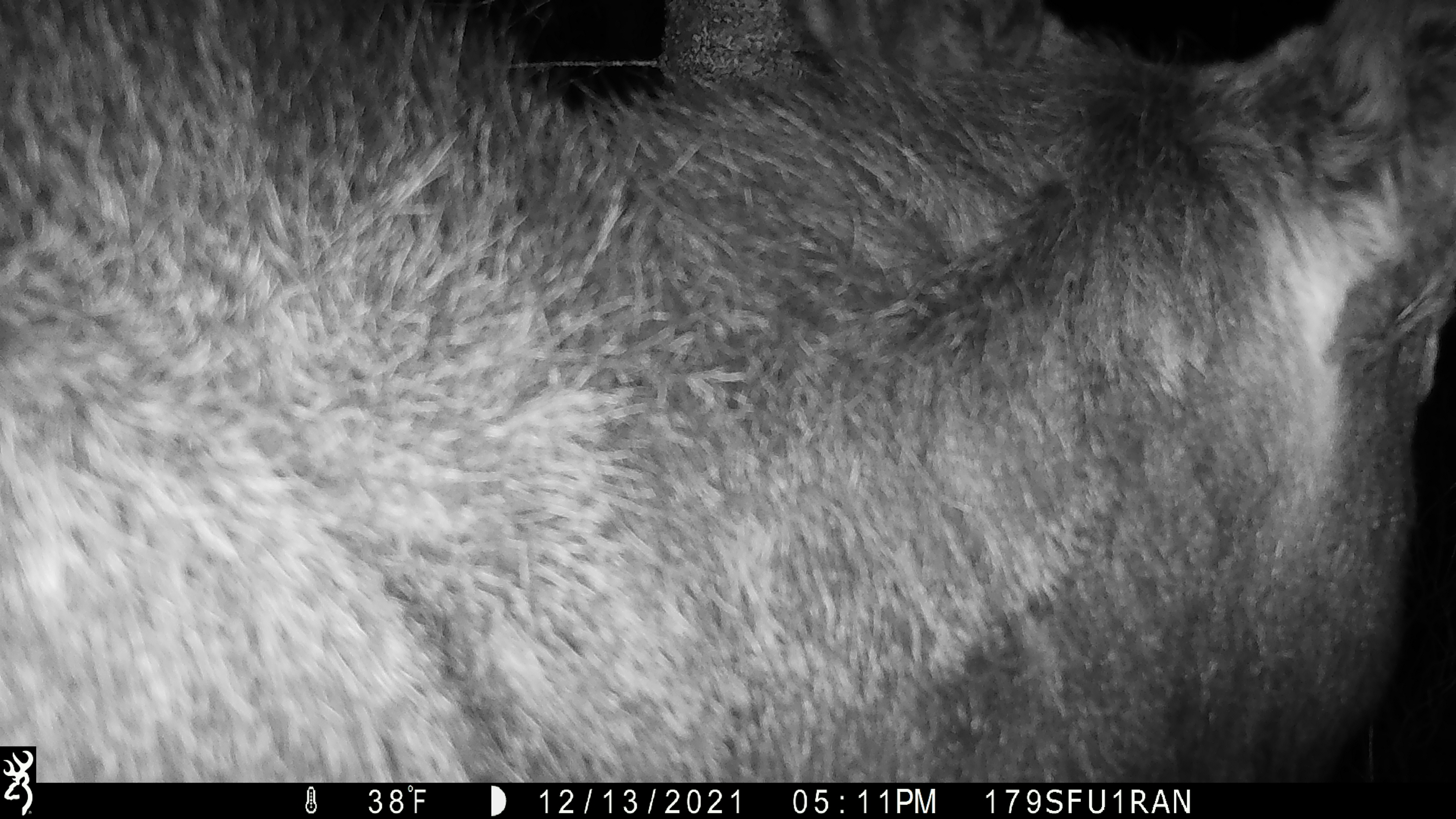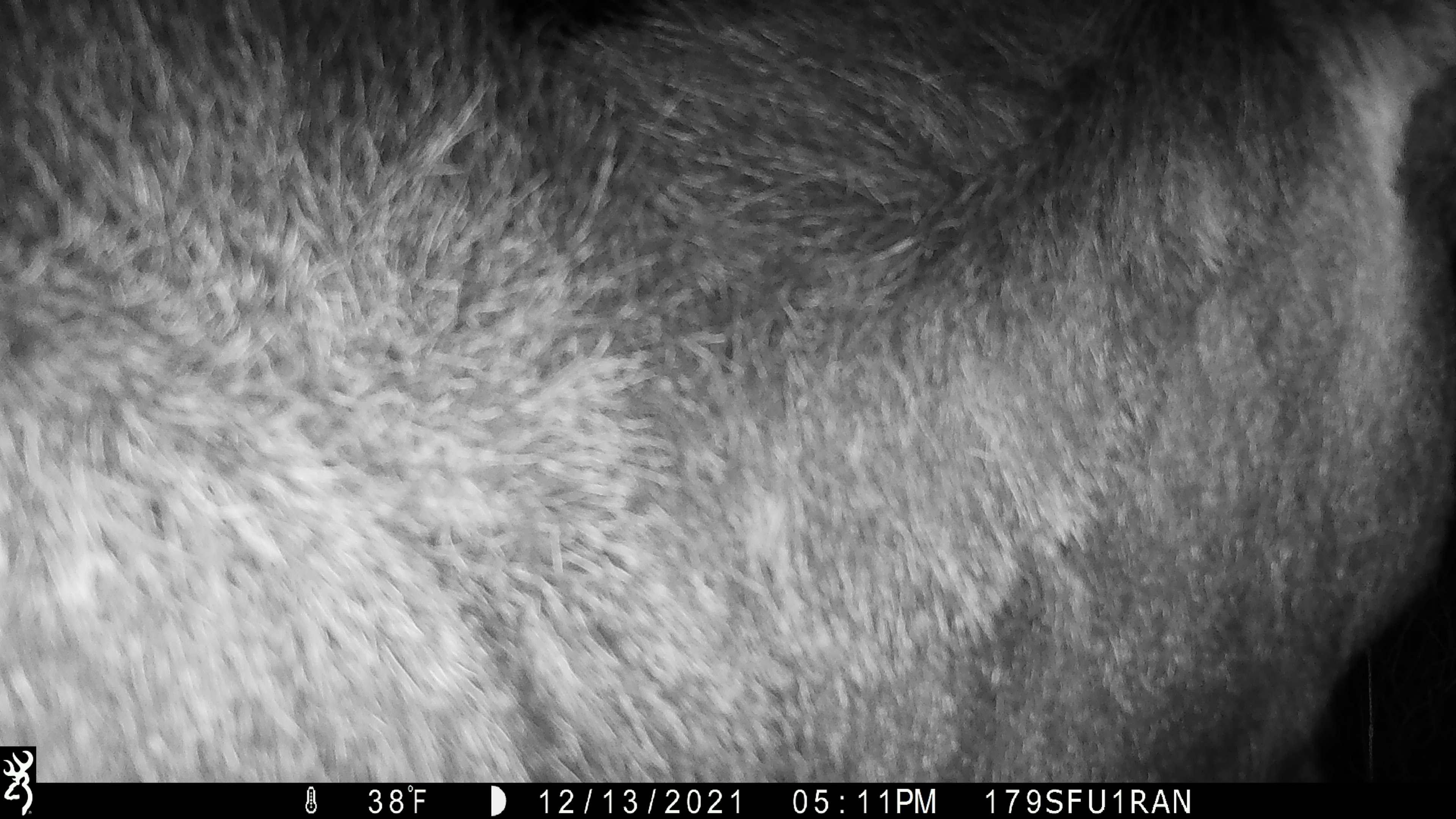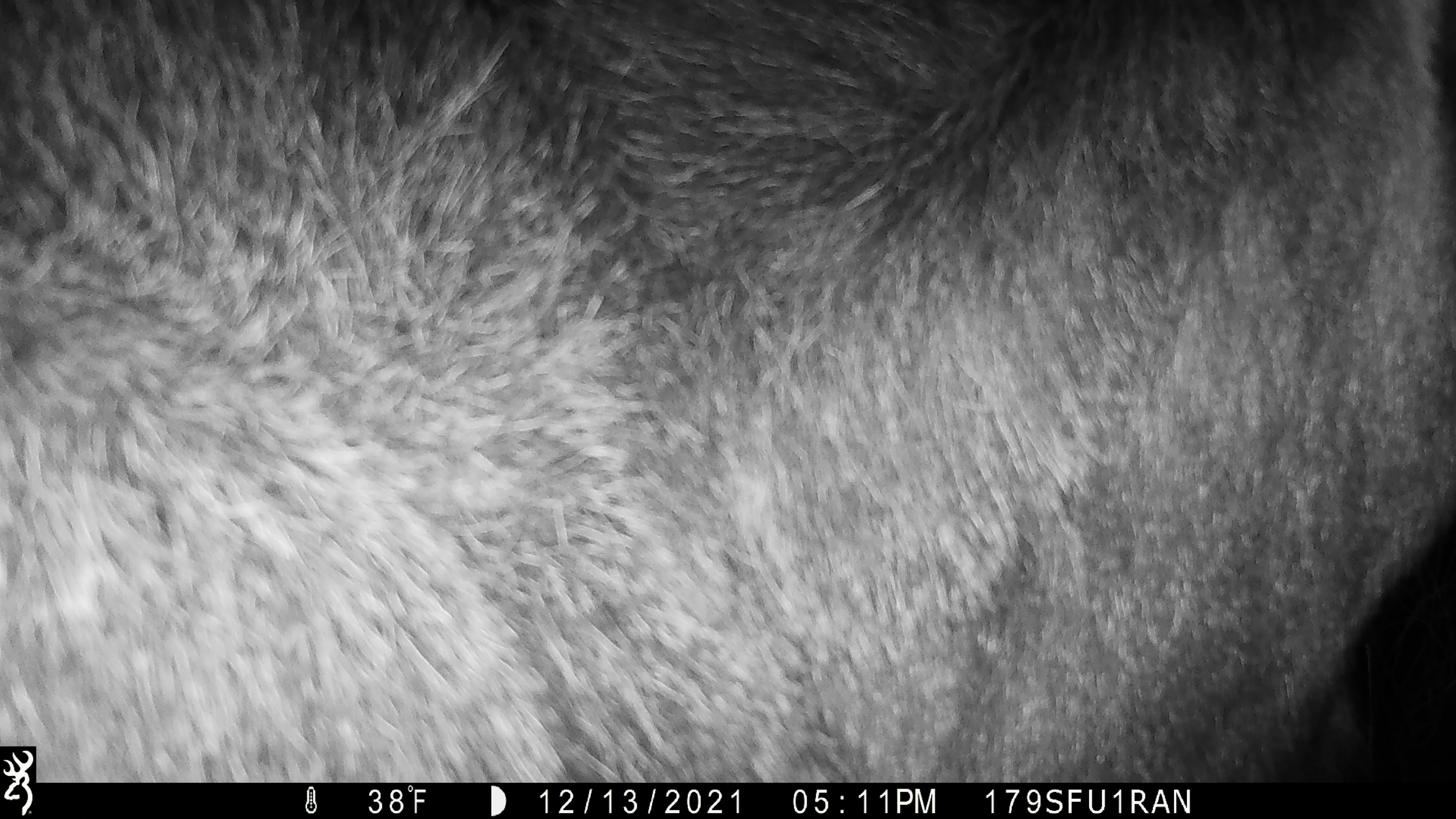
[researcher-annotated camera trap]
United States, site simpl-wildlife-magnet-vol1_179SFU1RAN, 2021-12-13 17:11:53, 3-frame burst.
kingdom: Animalia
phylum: Chordata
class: Mammalia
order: Artiodactyla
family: Cervidae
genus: Alces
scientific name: Alces alces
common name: moose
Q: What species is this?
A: Moose (Alces alces).